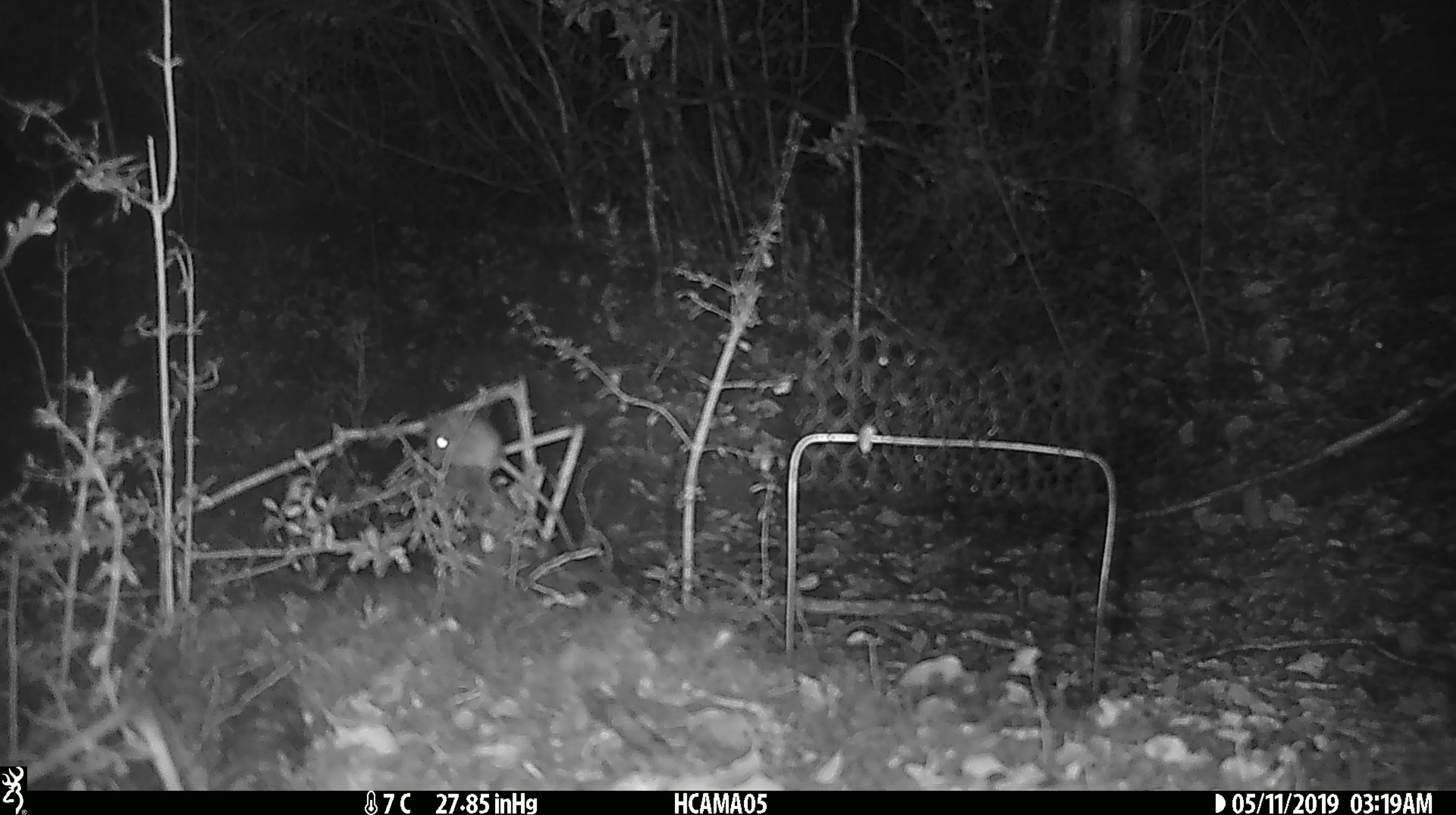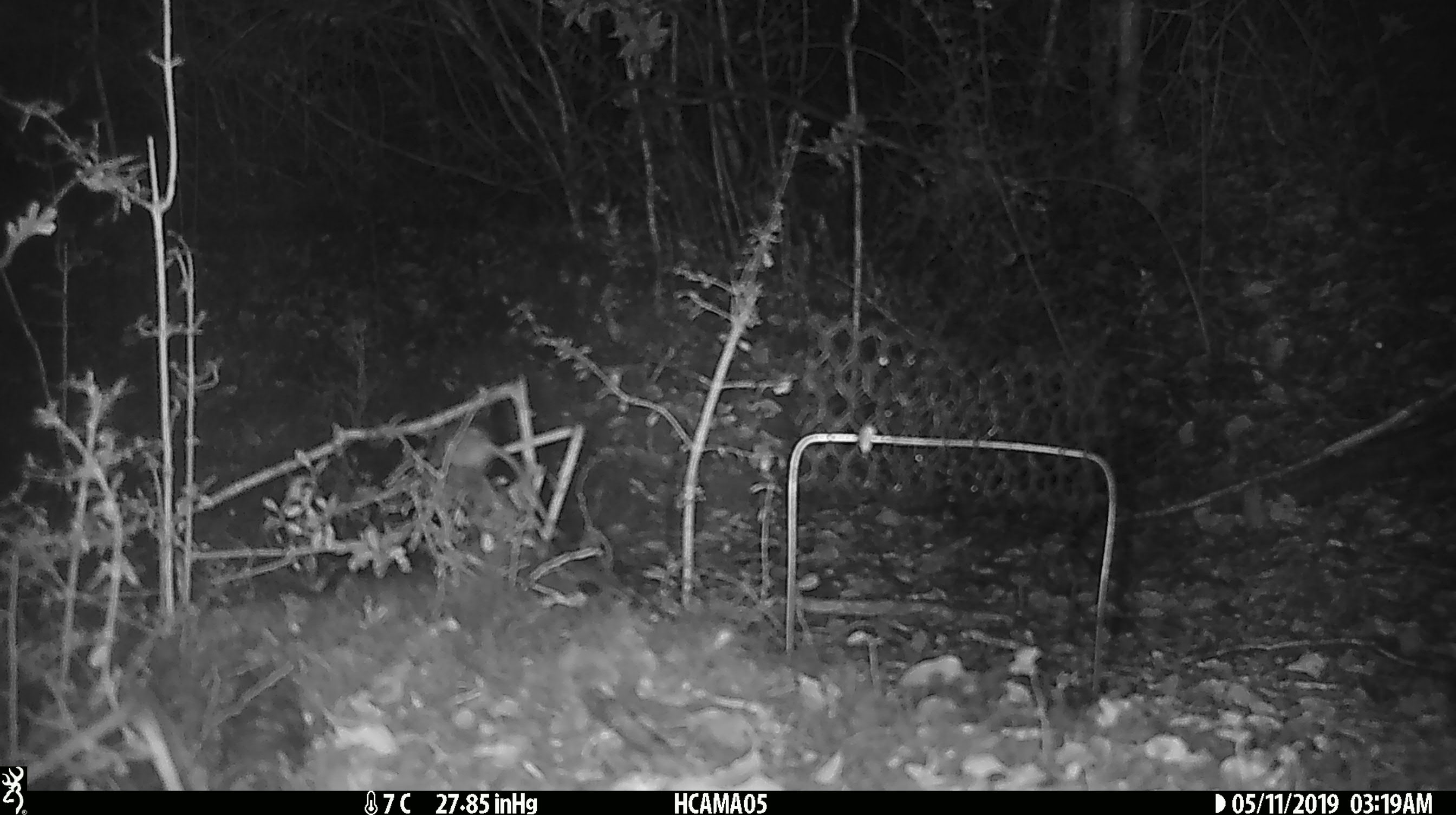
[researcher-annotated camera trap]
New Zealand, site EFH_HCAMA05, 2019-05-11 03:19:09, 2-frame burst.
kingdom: Animalia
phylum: Chordata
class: Mammalia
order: Rodentia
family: Muridae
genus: Mus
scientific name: Mus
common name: mouse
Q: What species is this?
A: Mouse (Mus).